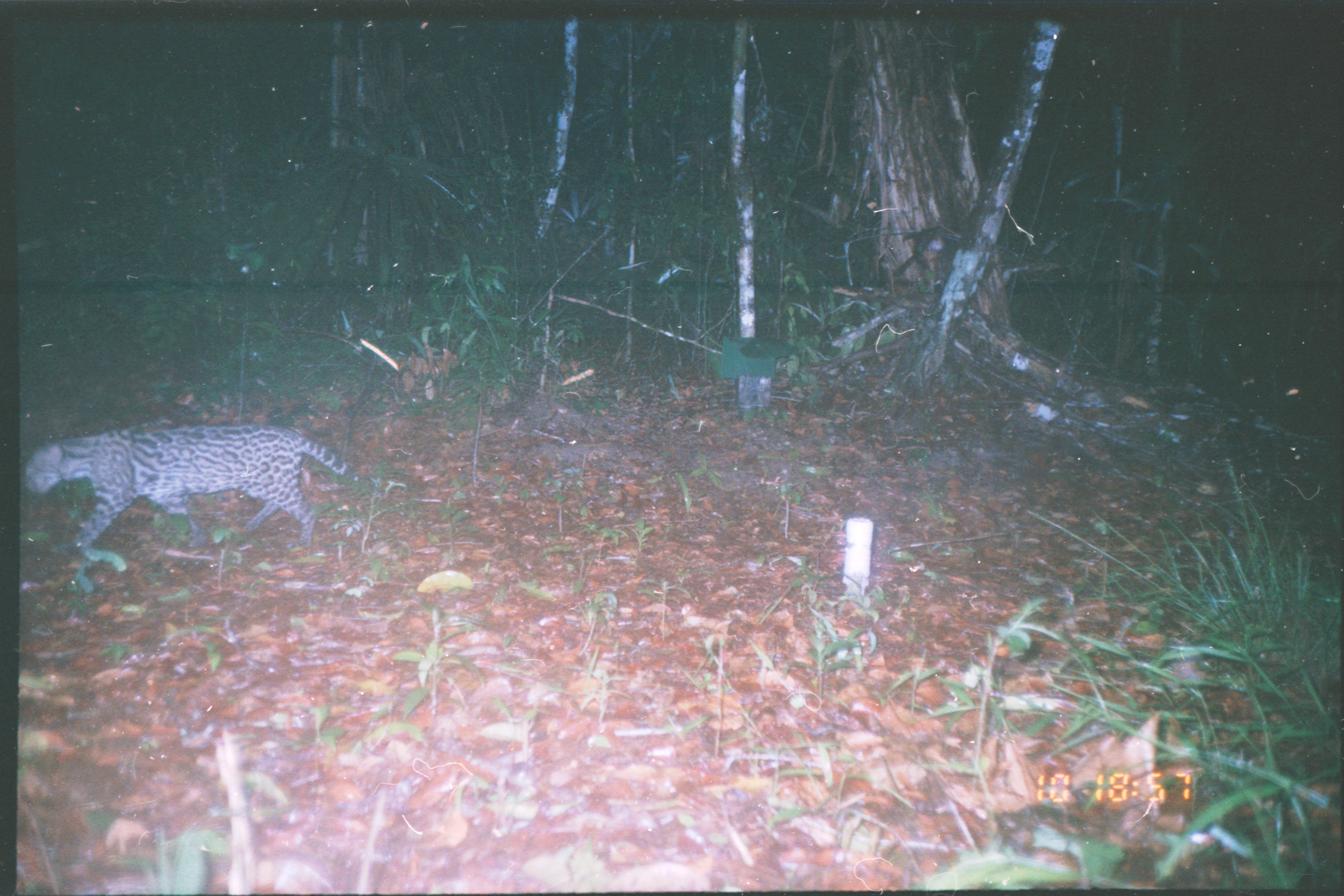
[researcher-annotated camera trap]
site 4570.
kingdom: Animalia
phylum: Chordata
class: Mammalia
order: Carnivora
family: Felidae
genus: Leopardus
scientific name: Leopardus pardalis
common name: ocelot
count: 1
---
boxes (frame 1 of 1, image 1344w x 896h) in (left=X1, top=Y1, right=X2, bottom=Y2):
leopardus pardalis: (left=20, top=422, right=386, bottom=557)